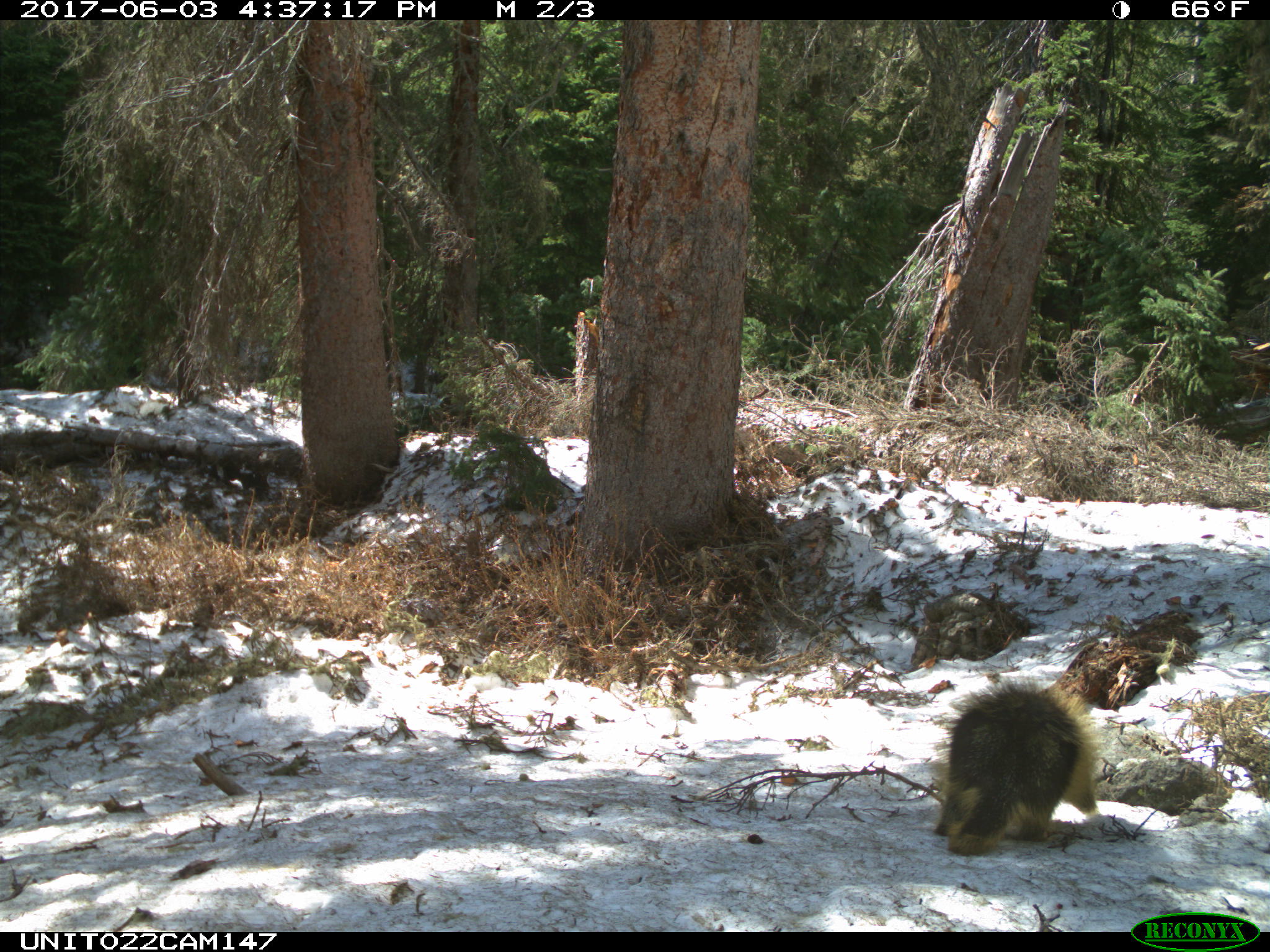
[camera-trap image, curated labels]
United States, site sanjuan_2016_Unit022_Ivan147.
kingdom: Animalia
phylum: Chordata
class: Mammalia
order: Rodentia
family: Erethizontidae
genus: Erethizon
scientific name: Erethizon dorsatum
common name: north american porcupine